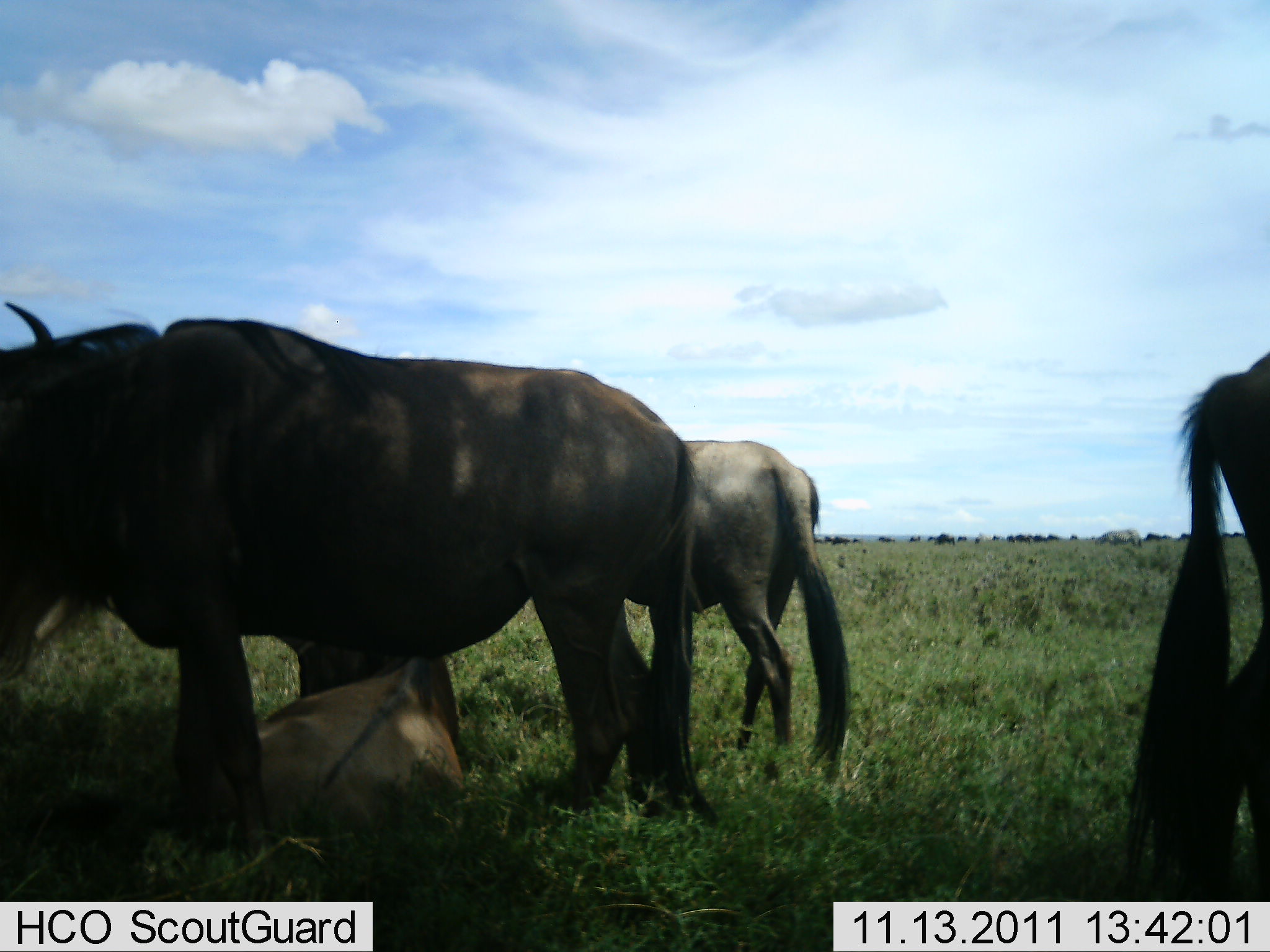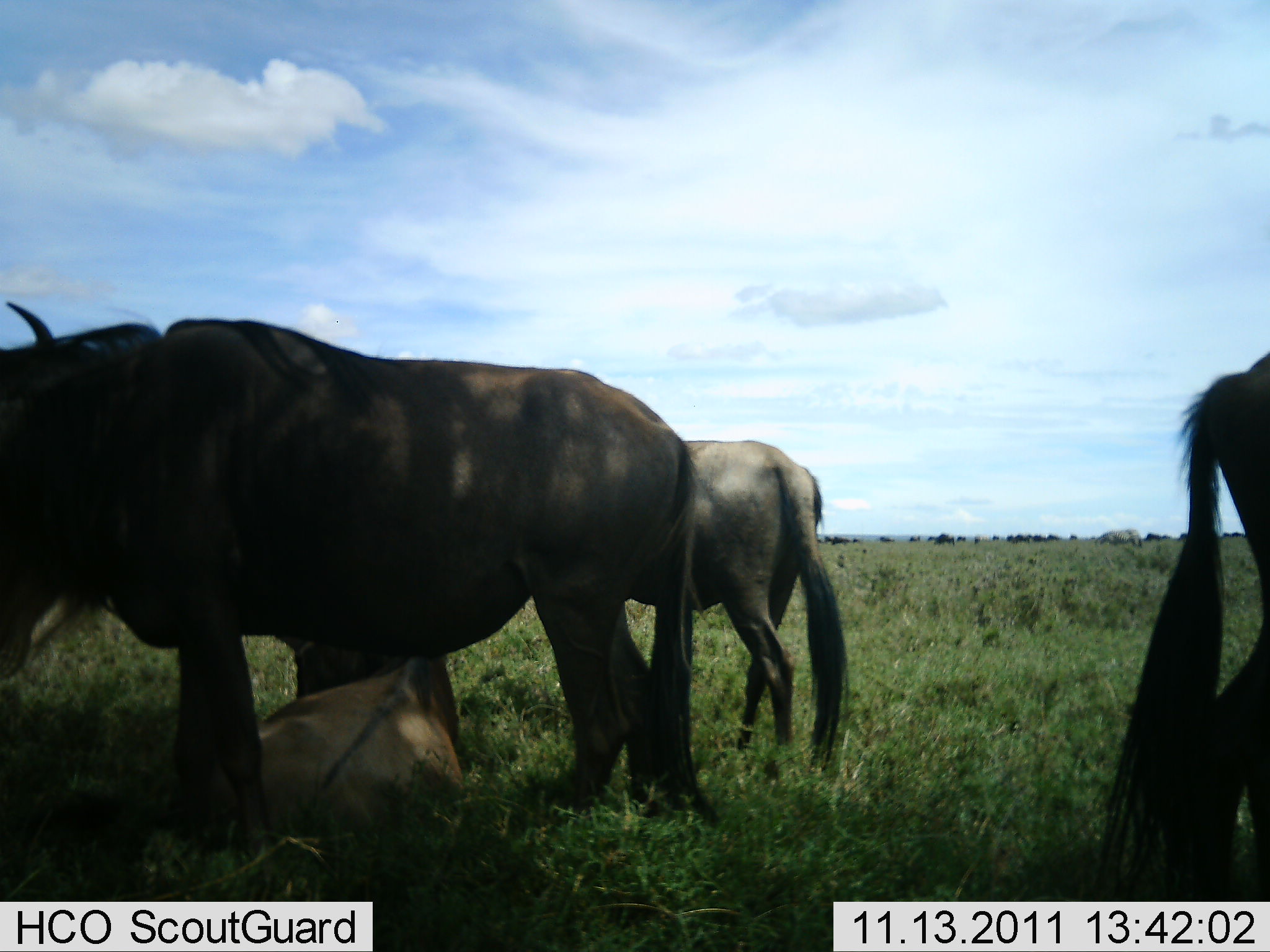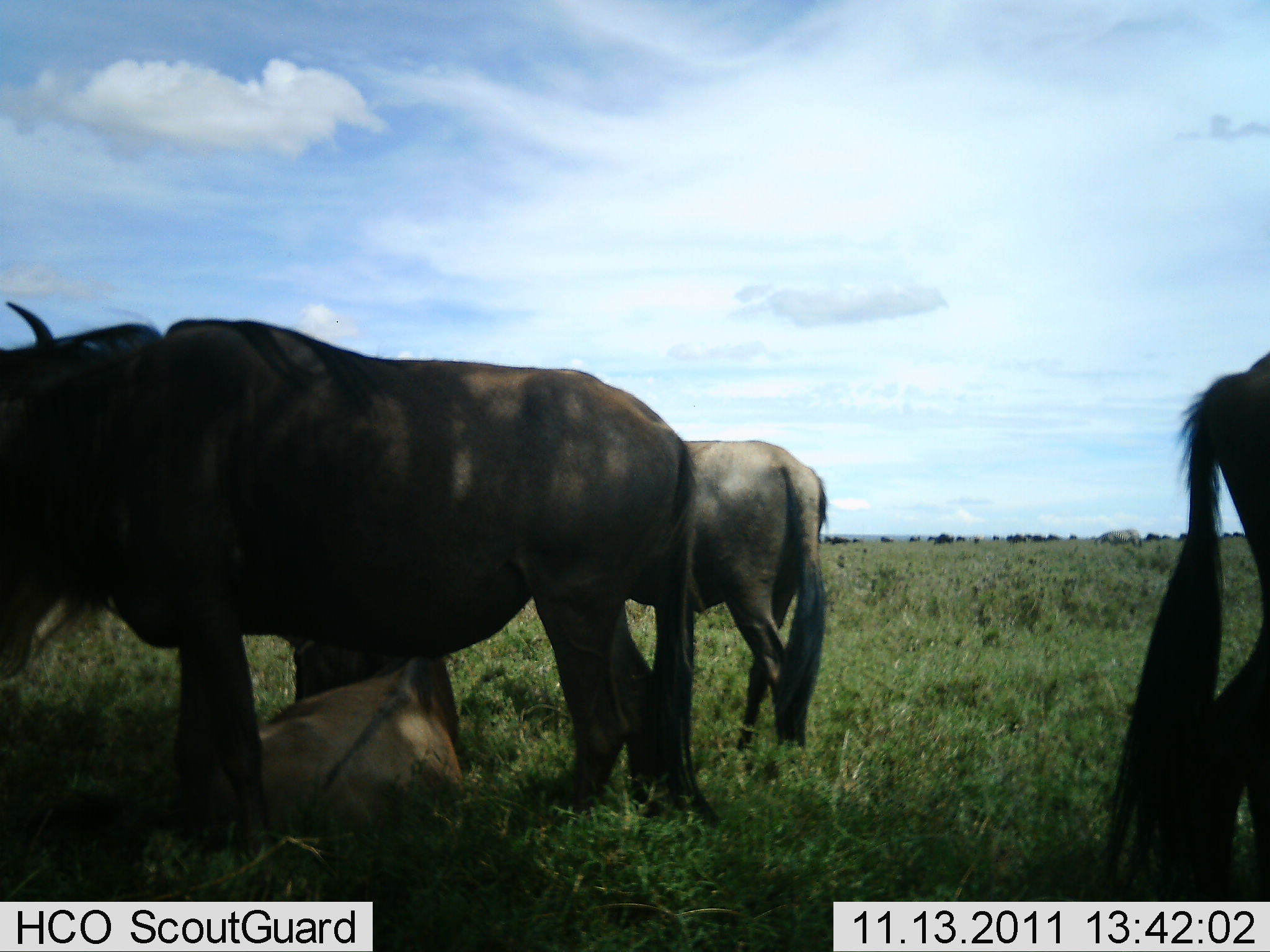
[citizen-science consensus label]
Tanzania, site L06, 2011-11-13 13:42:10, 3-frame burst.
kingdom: Animalia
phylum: Chordata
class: Mammalia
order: Artiodactyla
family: Bovidae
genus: Connochaetes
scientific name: Connochaetes taurinus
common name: blue wildebeest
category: wildebeest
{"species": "wildebeest (blue wildebeest) (Connochaetes taurinus)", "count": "4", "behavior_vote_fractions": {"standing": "75%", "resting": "75%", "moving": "25%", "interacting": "0%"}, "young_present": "17%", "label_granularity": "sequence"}